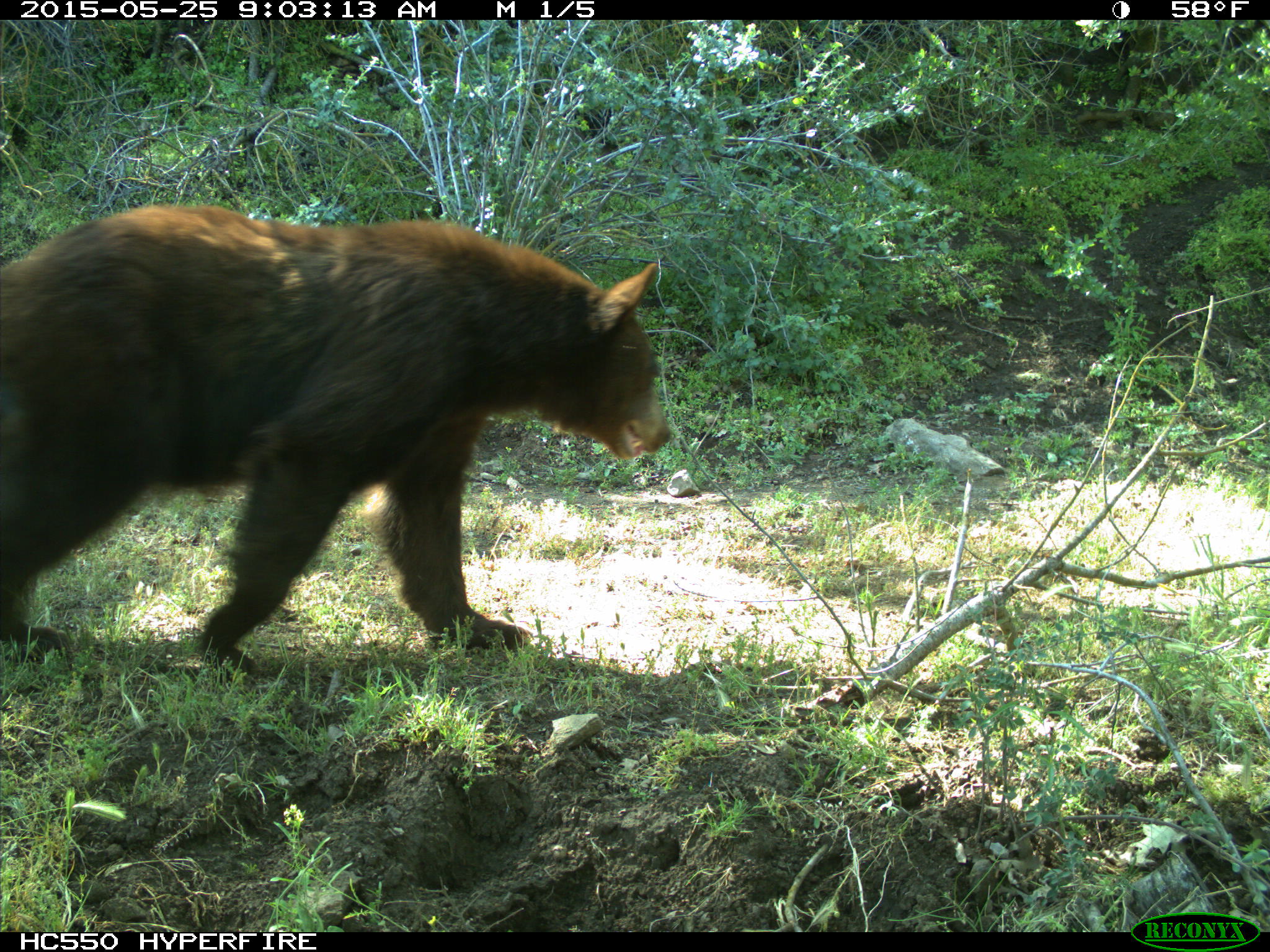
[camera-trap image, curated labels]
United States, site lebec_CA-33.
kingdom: Animalia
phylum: Chordata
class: Mammalia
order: Carnivora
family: Ursidae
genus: Ursus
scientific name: Ursus americanus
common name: american black bear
Ursus americanus (american black bear).